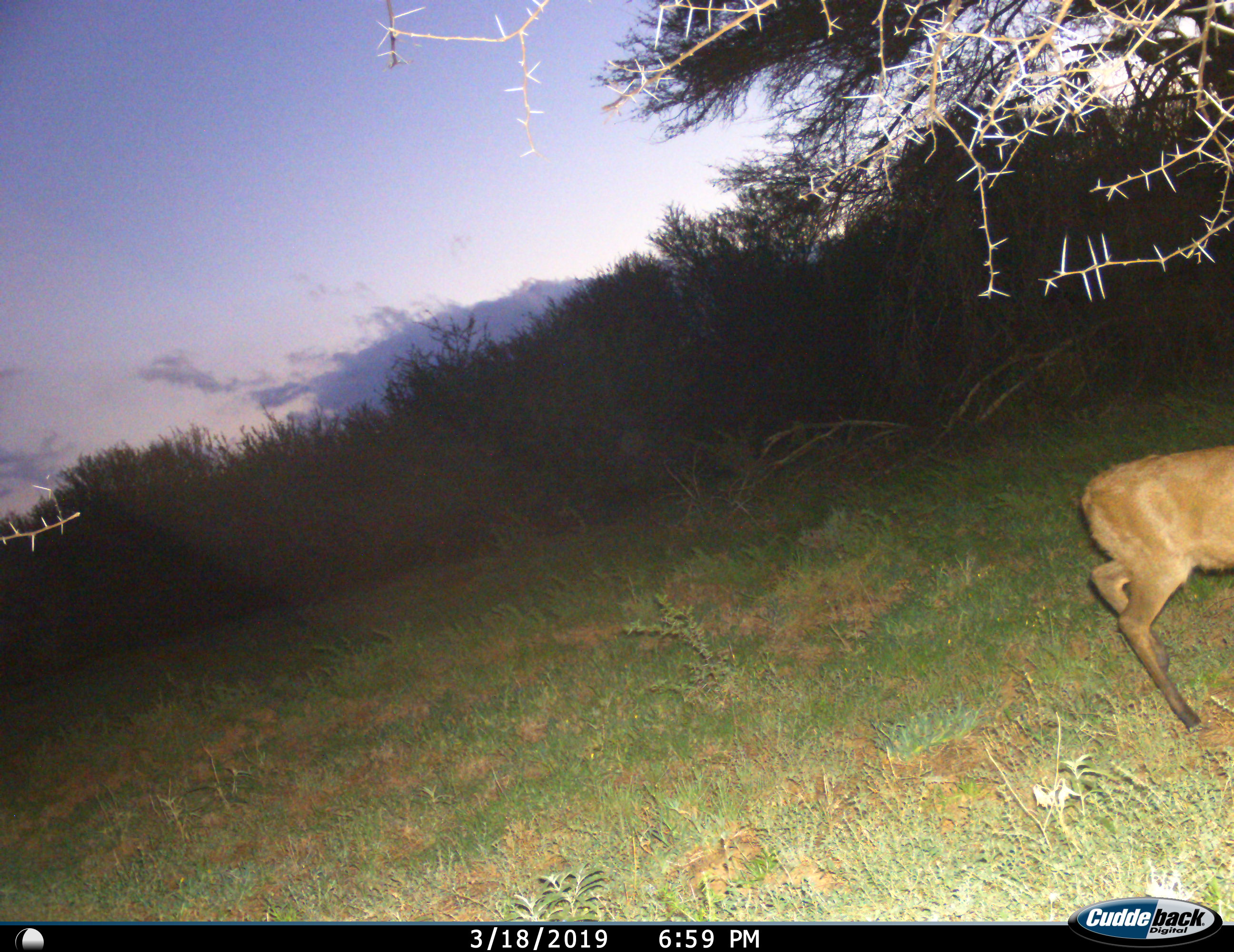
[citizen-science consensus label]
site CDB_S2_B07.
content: unidentified animal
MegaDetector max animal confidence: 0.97